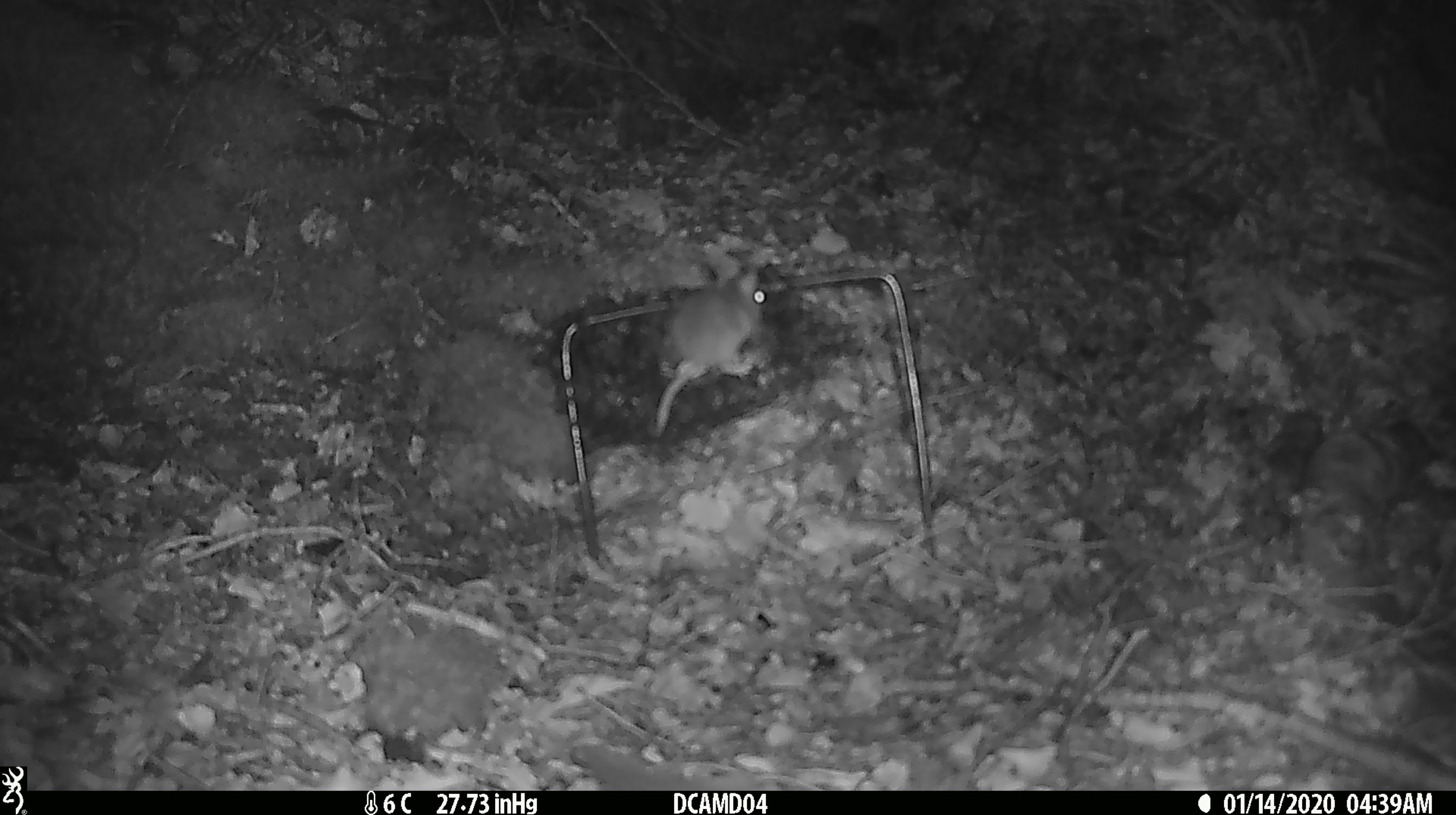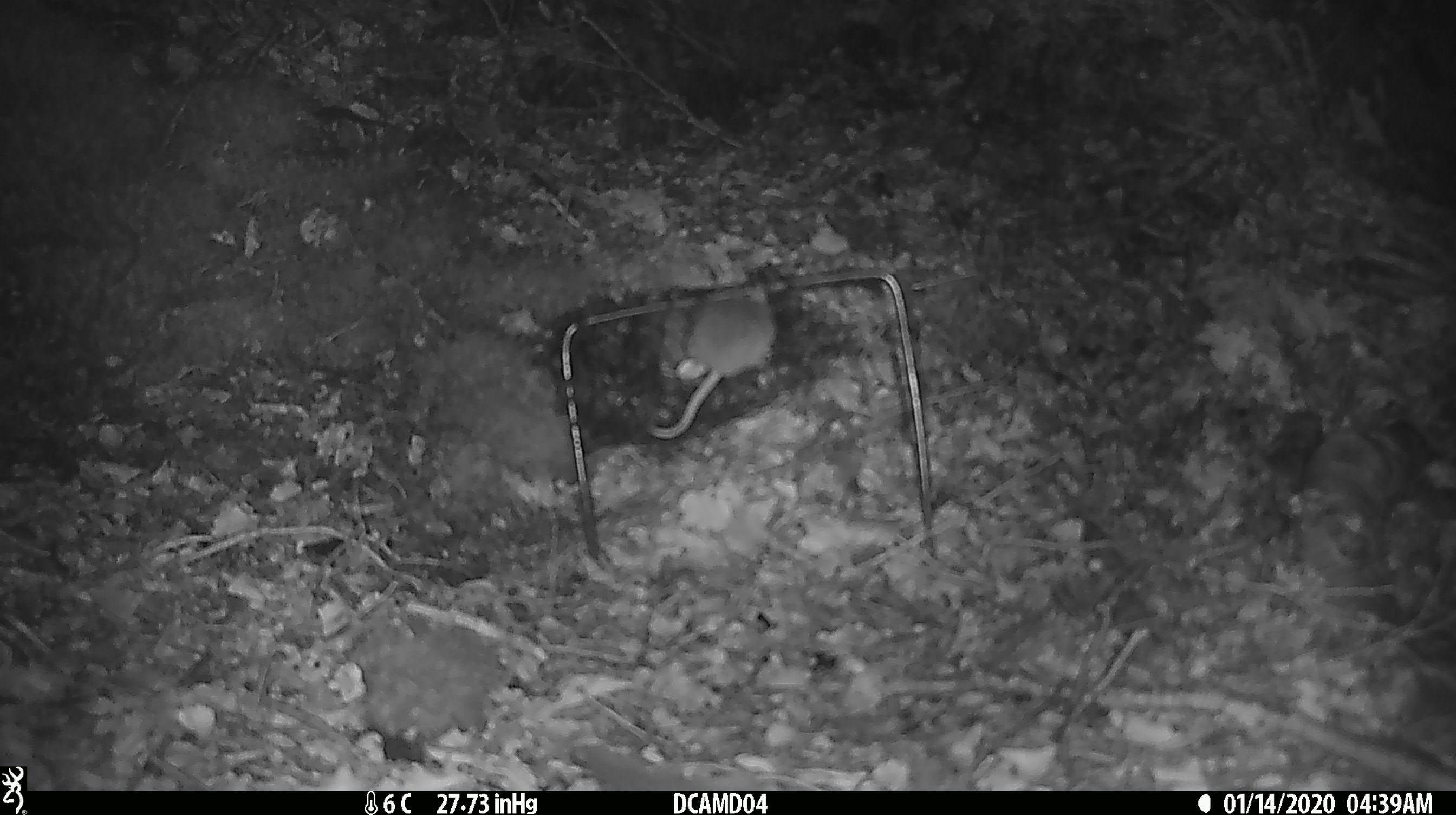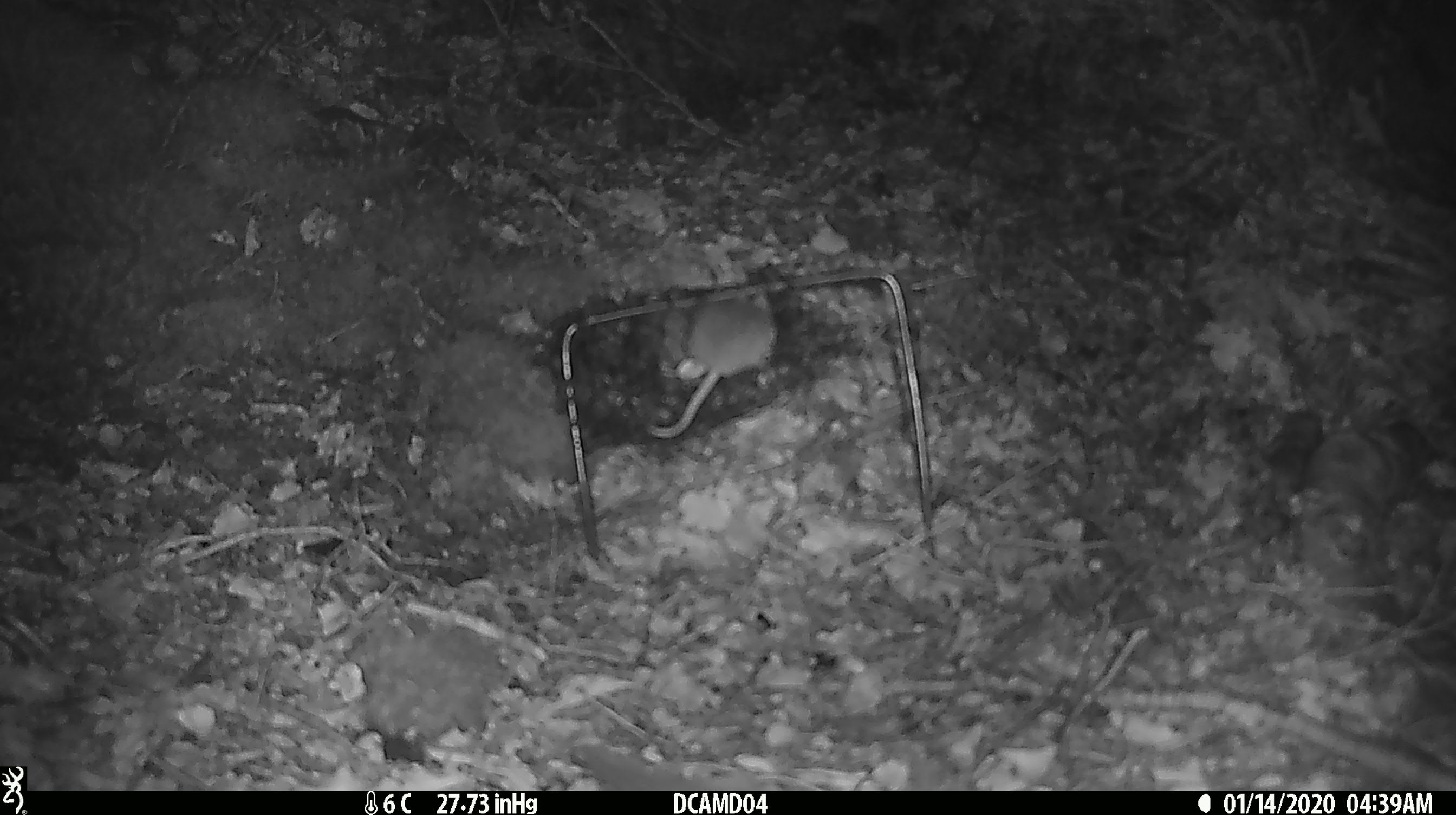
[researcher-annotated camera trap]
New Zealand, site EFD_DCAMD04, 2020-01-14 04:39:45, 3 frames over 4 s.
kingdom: Animalia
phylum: Chordata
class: Mammalia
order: Rodentia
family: Muridae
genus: Mus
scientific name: Mus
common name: mouse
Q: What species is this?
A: Mouse (Mus).